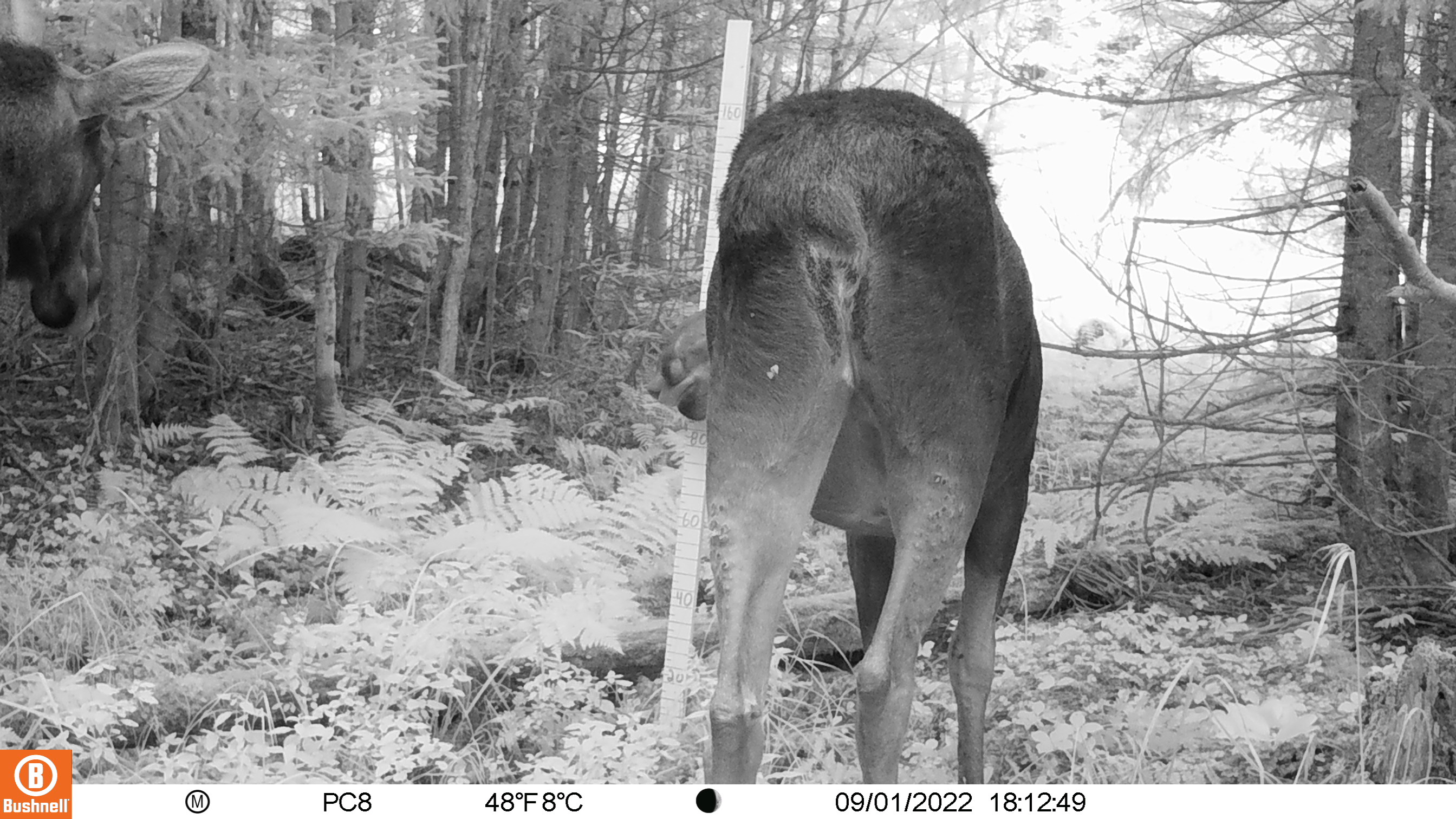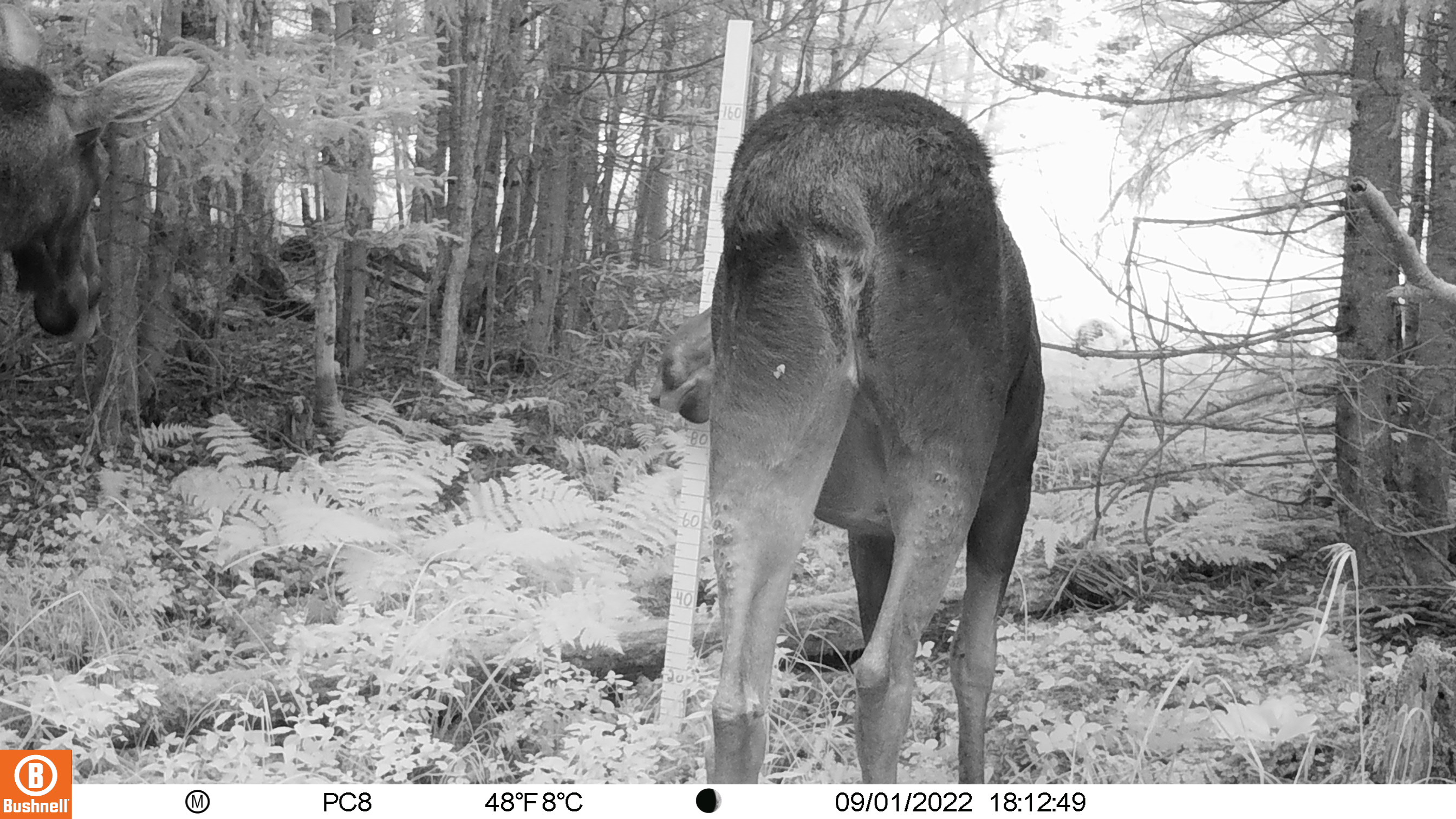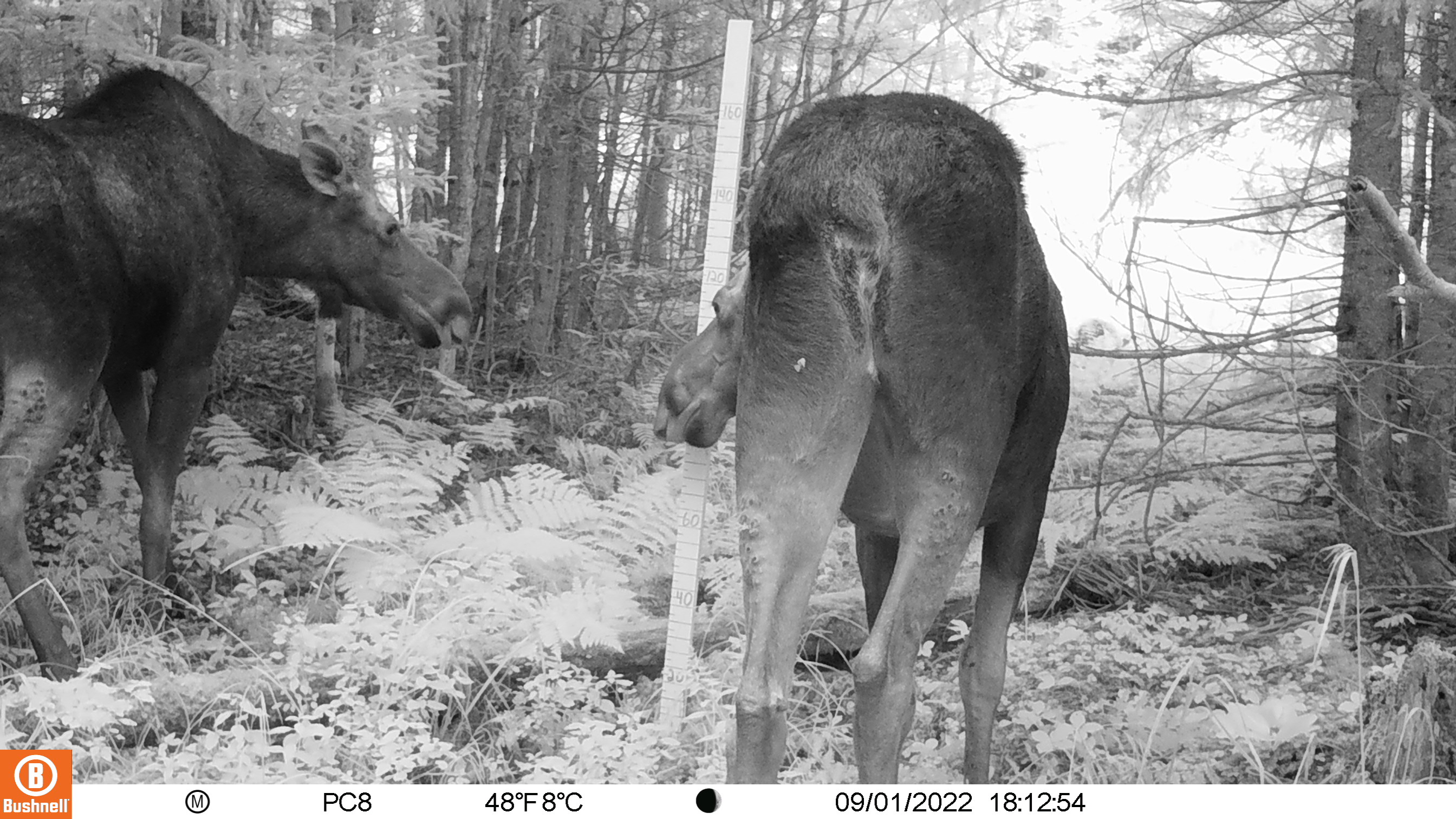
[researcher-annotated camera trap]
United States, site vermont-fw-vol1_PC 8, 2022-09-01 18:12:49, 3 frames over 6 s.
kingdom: Animalia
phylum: Chordata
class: Mammalia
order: Artiodactyla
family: Cervidae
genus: Alces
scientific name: Alces alces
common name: moose